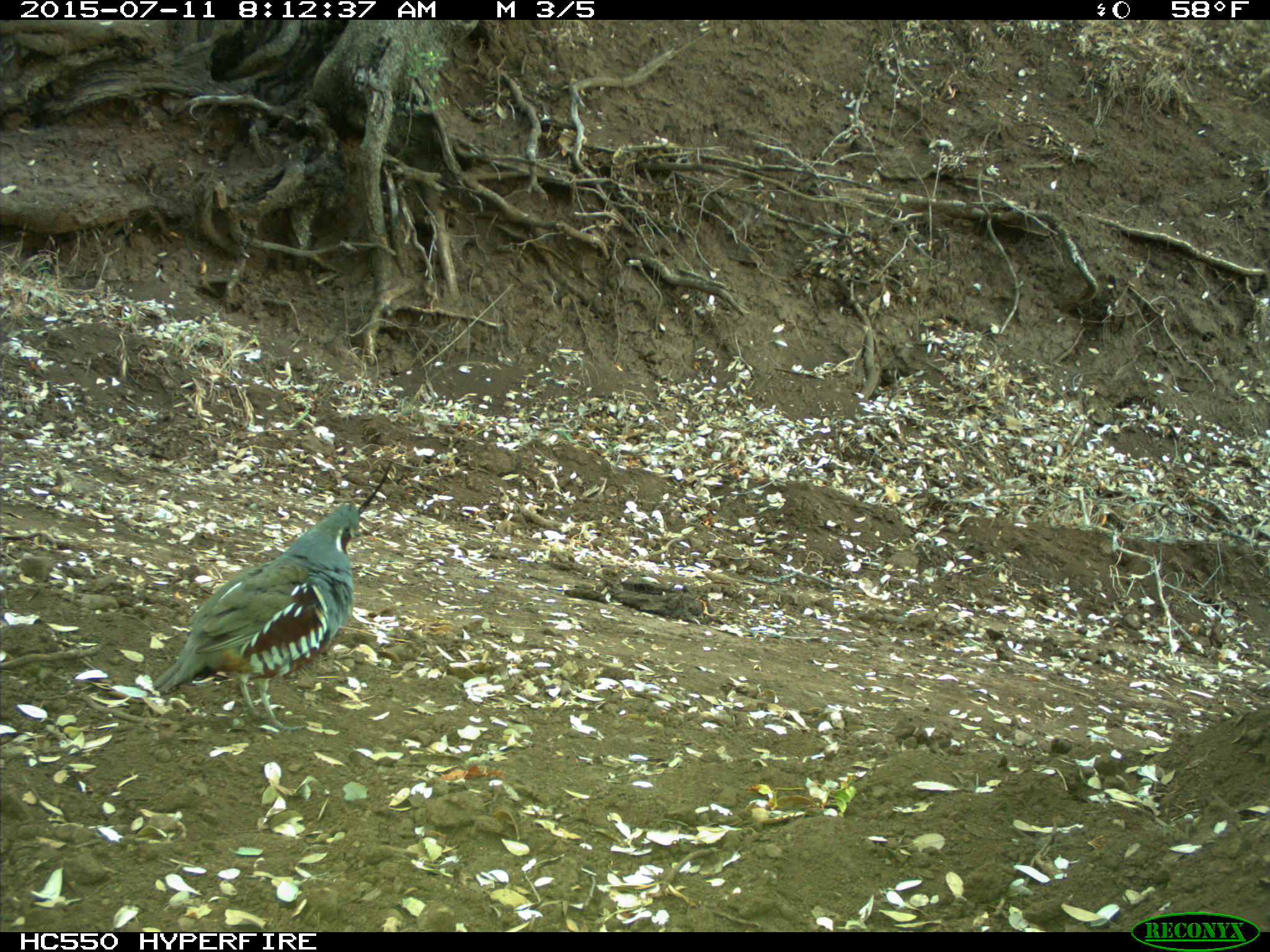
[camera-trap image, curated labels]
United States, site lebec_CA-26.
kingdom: Animalia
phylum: Chordata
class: Aves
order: Galliformes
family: Odontophoridae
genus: Callipepla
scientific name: Callipepla californica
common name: california quail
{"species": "Callipepla californica (california quail)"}